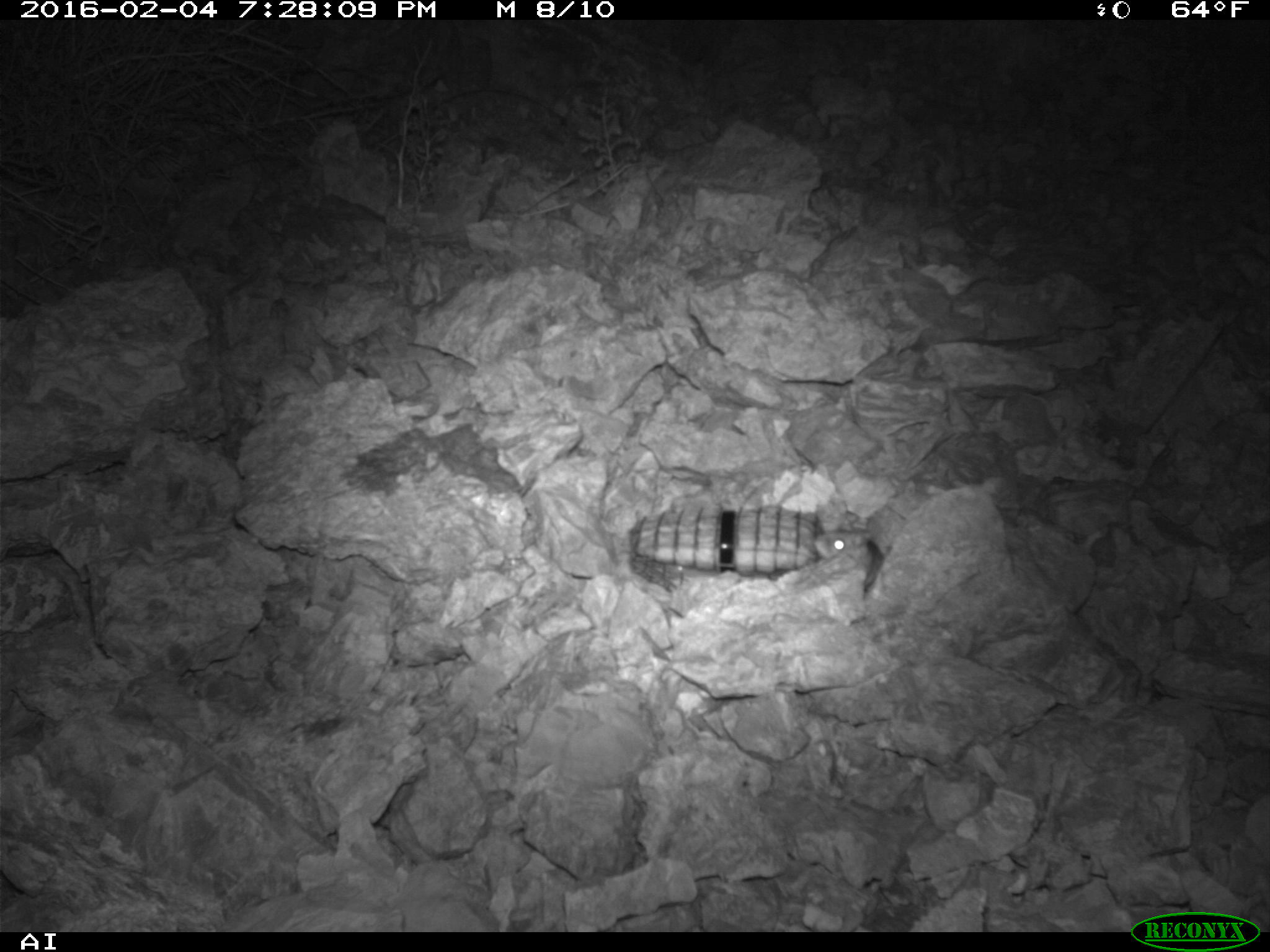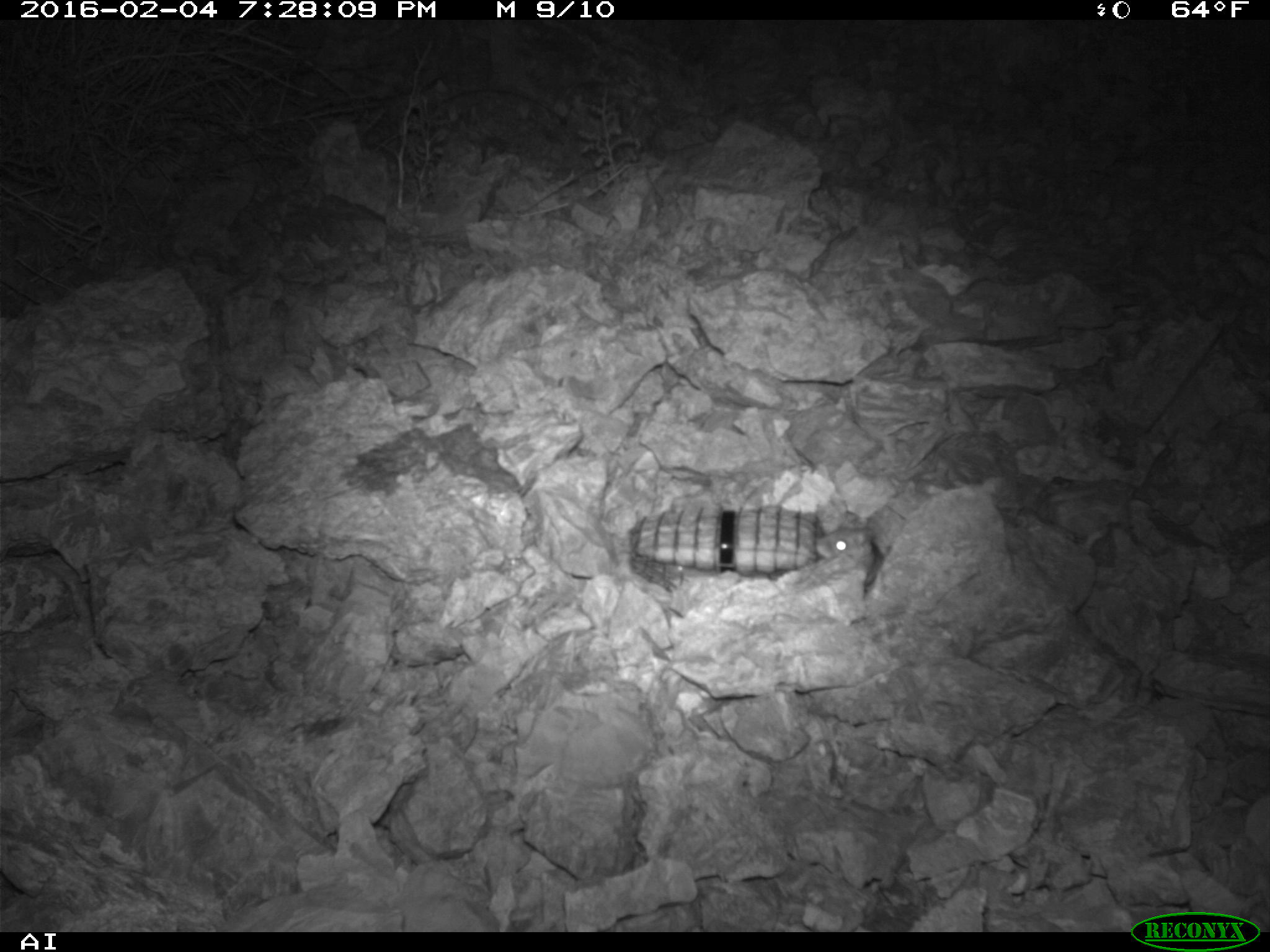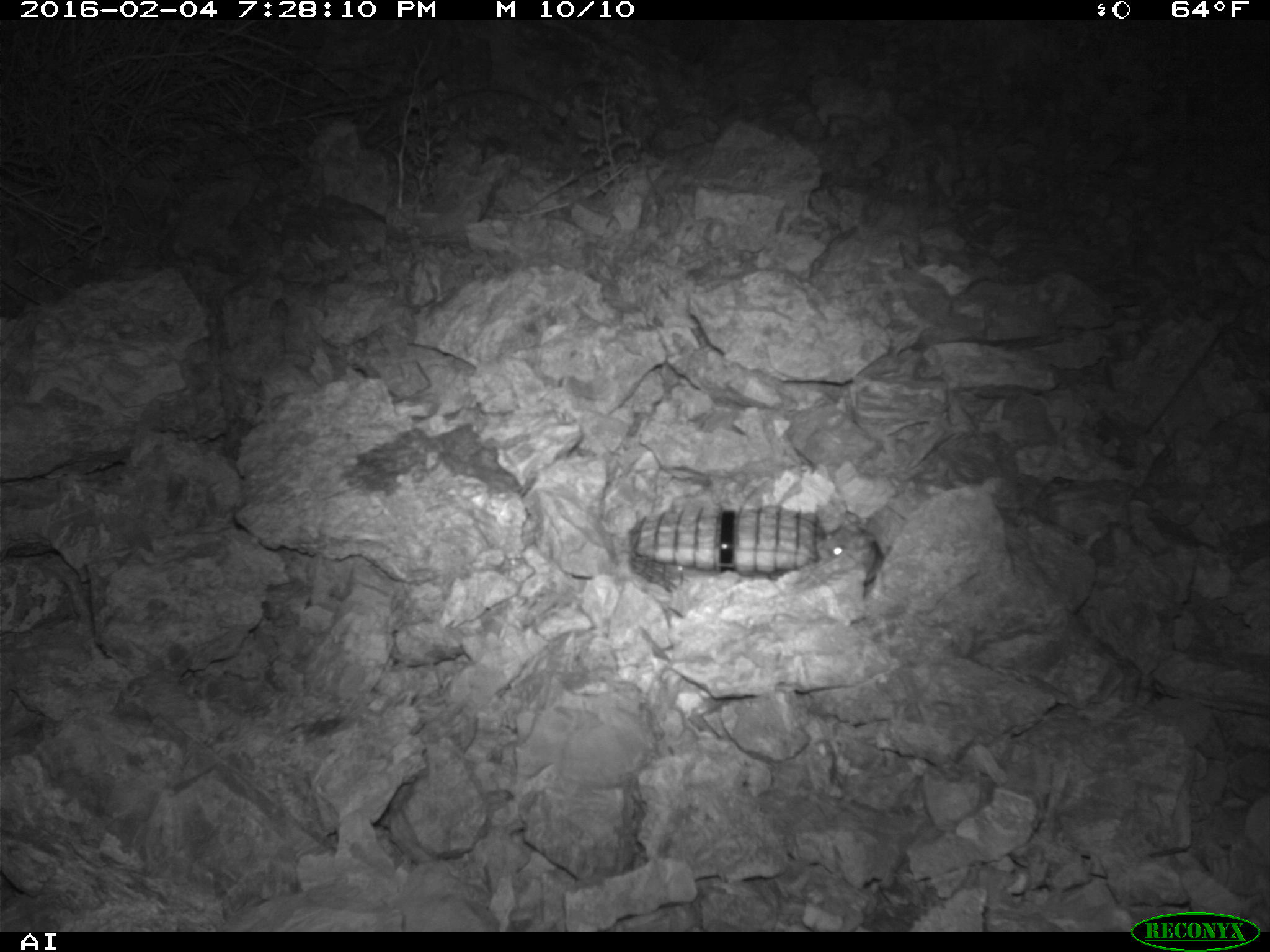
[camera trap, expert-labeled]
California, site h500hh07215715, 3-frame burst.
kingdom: Animalia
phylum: Chordata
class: Mammalia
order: Rodentia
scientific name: Rodentia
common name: rodent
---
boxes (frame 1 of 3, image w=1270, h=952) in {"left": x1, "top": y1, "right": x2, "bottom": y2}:
rodent: {"left": 810, "top": 527, "right": 884, "bottom": 593}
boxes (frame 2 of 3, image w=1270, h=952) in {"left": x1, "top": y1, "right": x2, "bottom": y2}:
rodent: {"left": 812, "top": 511, "right": 877, "bottom": 558}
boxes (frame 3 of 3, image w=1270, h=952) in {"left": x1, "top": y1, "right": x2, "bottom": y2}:
rodent: {"left": 817, "top": 514, "right": 883, "bottom": 584}